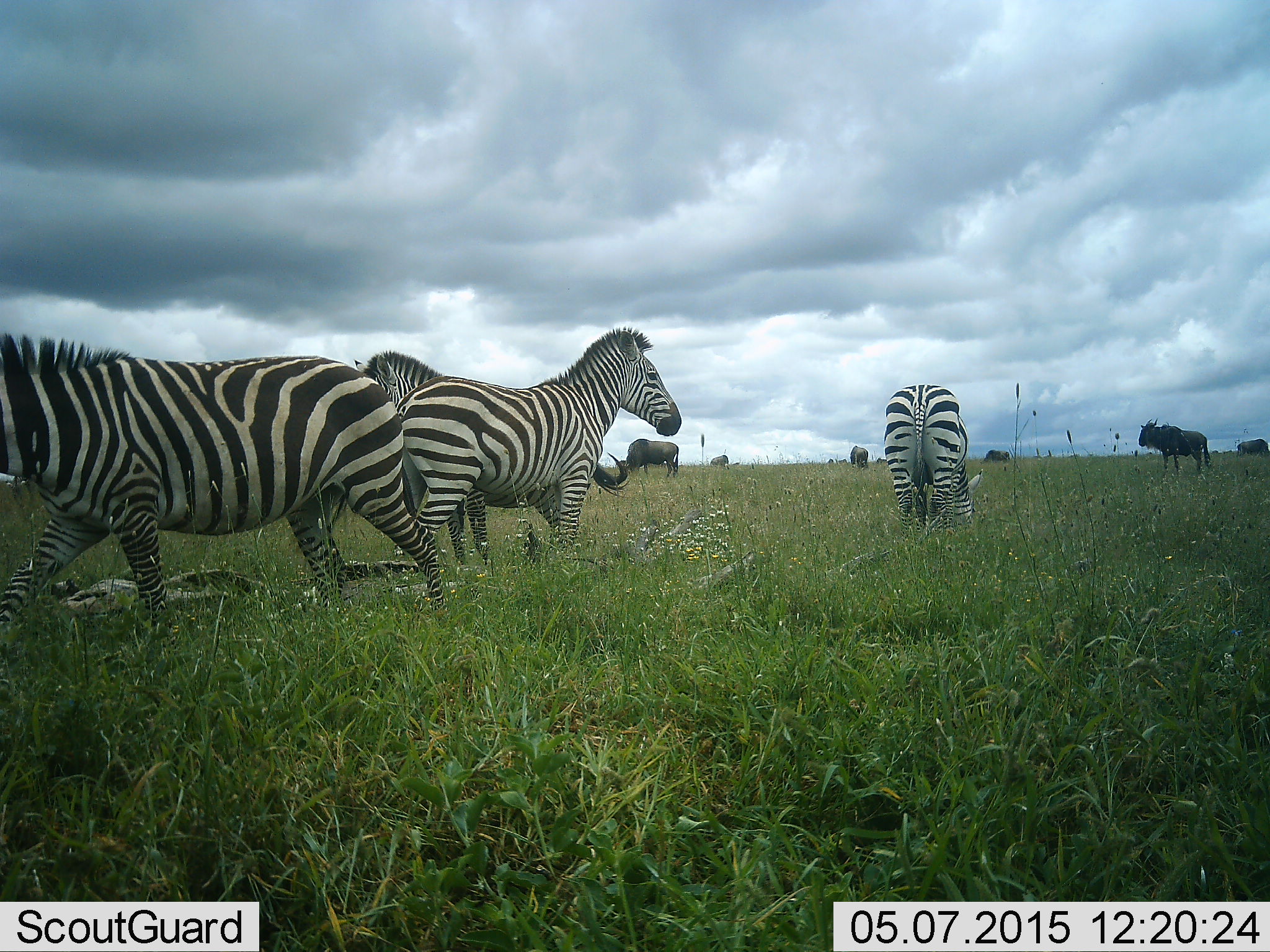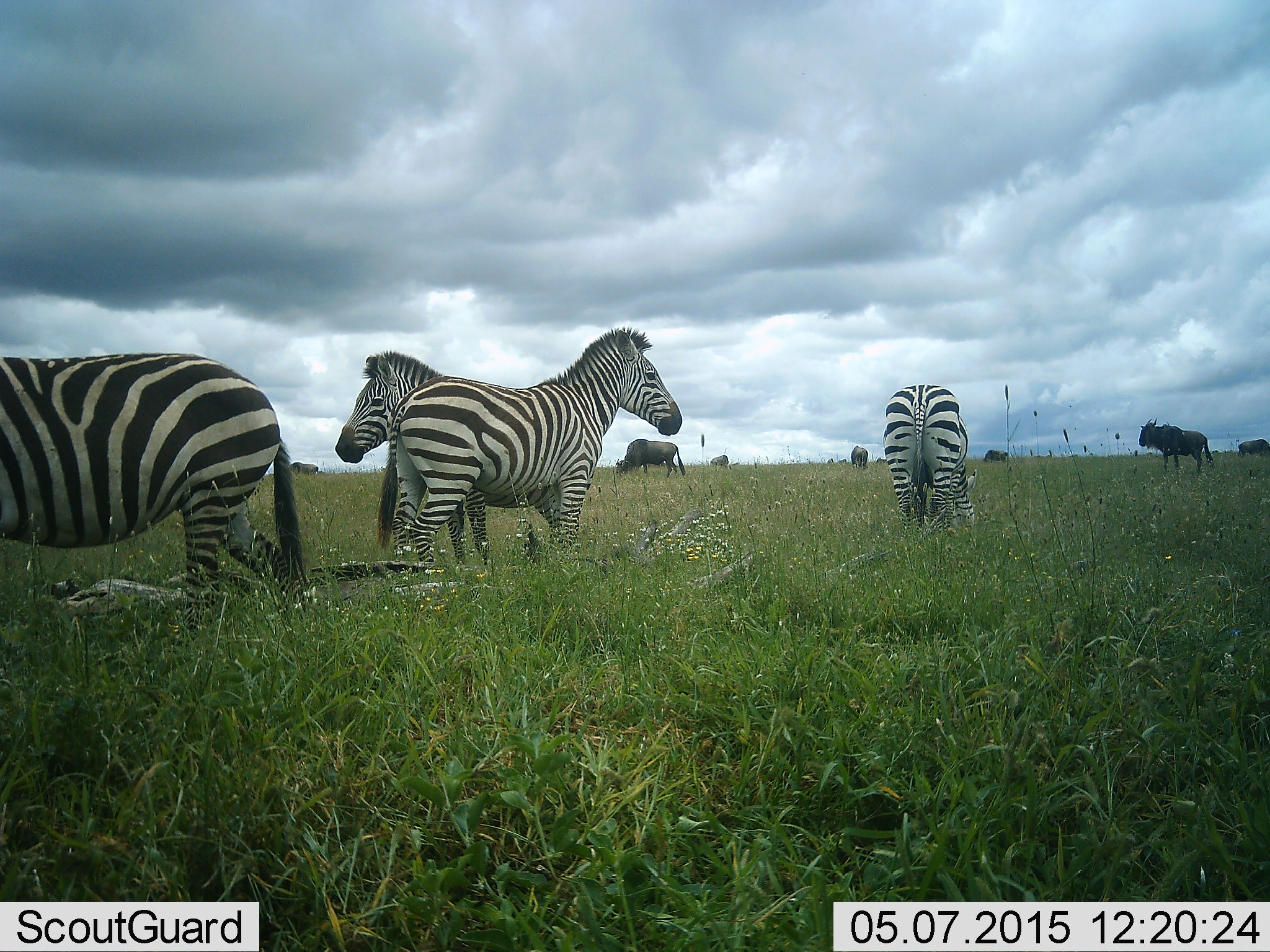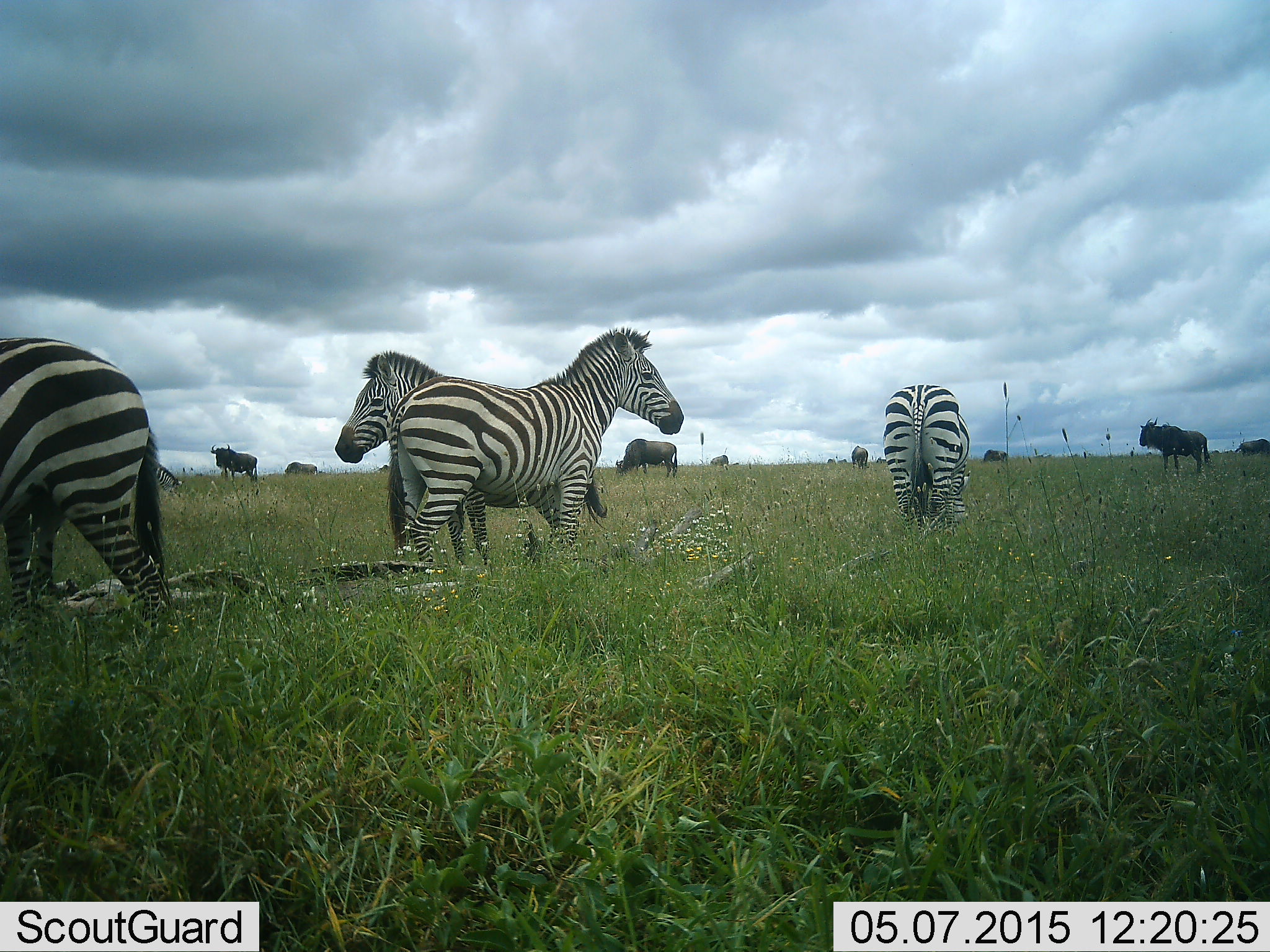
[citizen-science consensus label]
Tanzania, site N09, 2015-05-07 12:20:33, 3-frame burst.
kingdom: Animalia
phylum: Chordata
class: Mammalia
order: Artiodactyla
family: Bovidae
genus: Connochaetes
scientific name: Connochaetes taurinus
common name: blue wildebeest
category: wildebeest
Wildebeest (blue wildebeest) (Connochaetes taurinus), count 7. Behavior (volunteer vote fractions): standing 100%, resting 0%, moving 0%, interacting 0%. Young present (vote fraction): 0%. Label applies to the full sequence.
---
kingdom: Animalia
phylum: Chordata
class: Mammalia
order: Perissodactyla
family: Equidae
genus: Equus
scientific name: Equus quagga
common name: plains zebra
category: zebra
Zebra (plains zebra) (Equus quagga), count 4. Behavior (volunteer vote fractions): standing 90%, resting 10%, moving 60%, interacting 20%. Young present (vote fraction): 0%. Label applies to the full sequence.